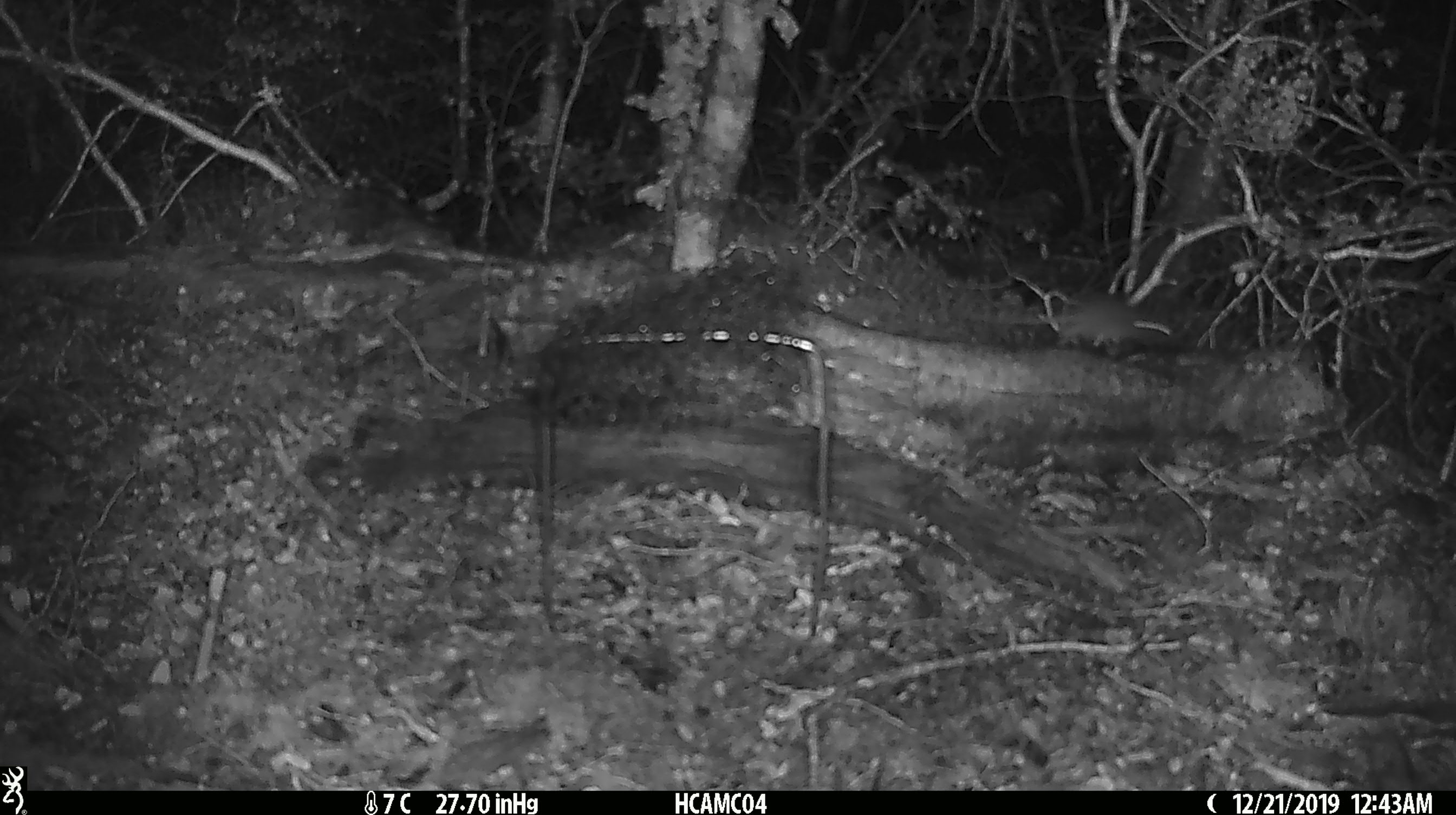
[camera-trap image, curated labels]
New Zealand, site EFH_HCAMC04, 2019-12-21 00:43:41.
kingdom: Animalia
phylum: Chordata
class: Mammalia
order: Rodentia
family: Muridae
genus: Mus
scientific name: Mus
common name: mouse